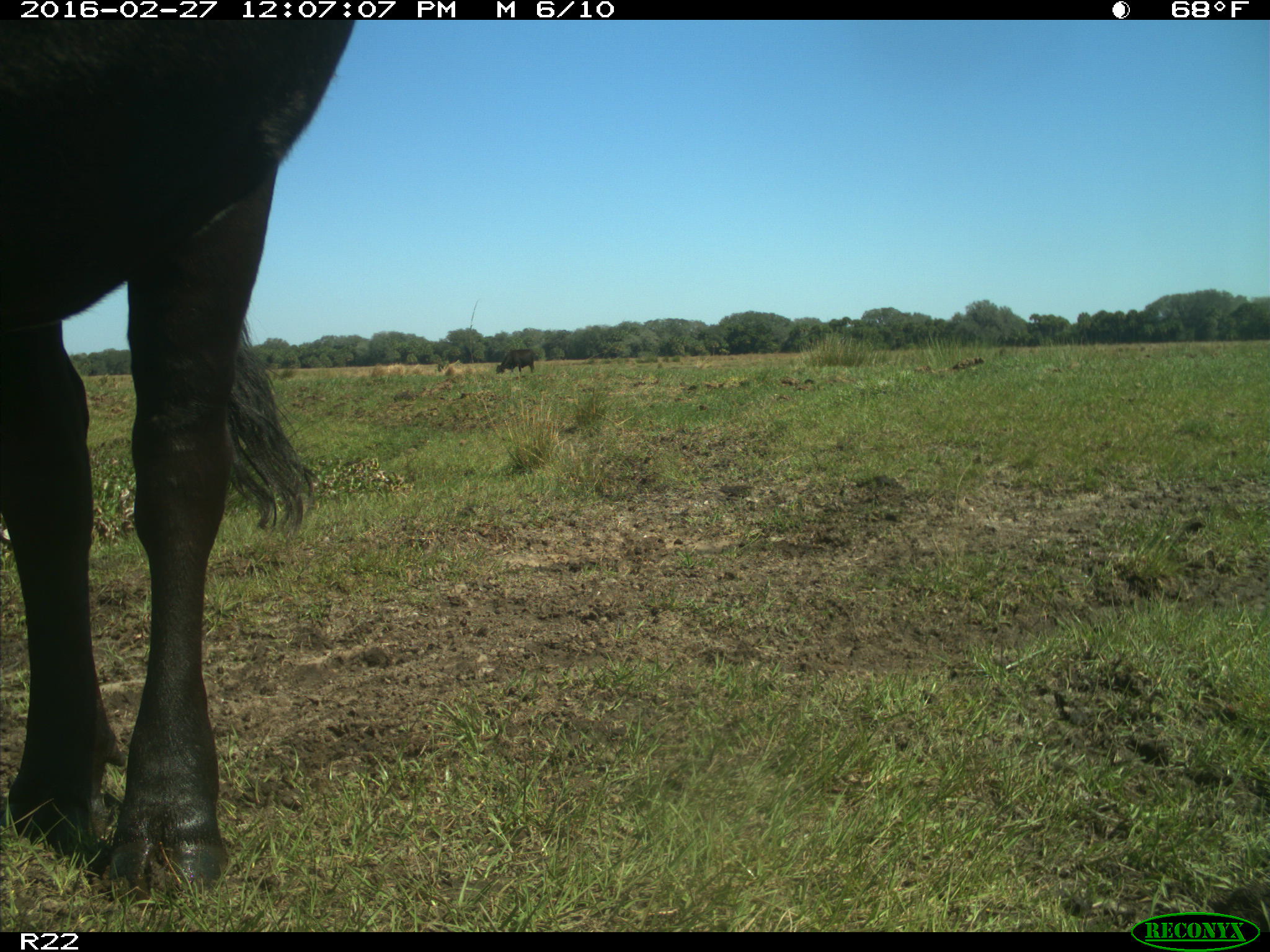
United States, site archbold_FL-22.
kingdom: Animalia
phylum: Chordata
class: Mammalia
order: Artiodactyla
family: Bovidae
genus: Bos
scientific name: Bos taurus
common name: domestic cow